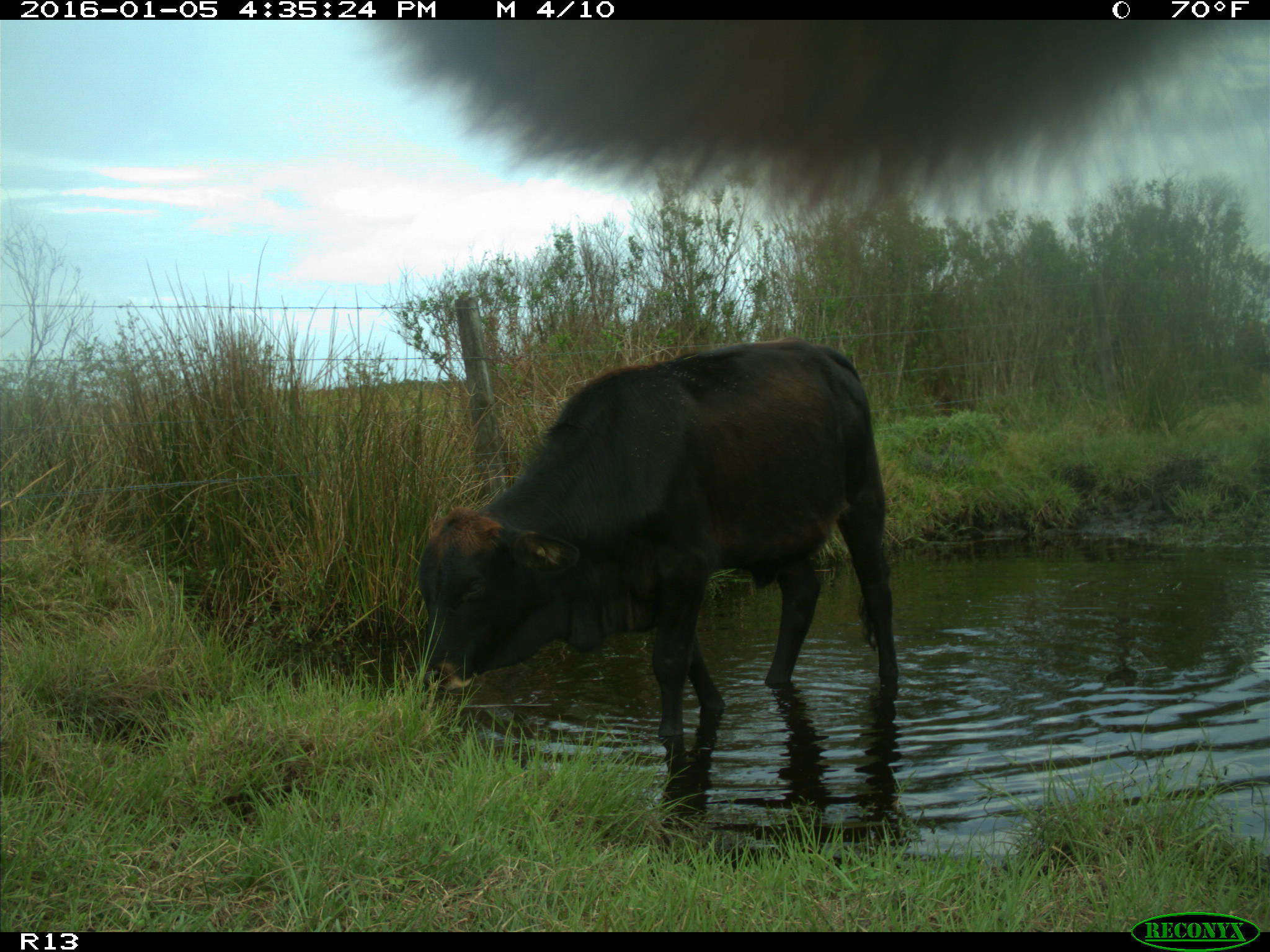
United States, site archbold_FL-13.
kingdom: Animalia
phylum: Chordata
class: Mammalia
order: Artiodactyla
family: Bovidae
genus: Bos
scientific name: Bos taurus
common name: domestic cow